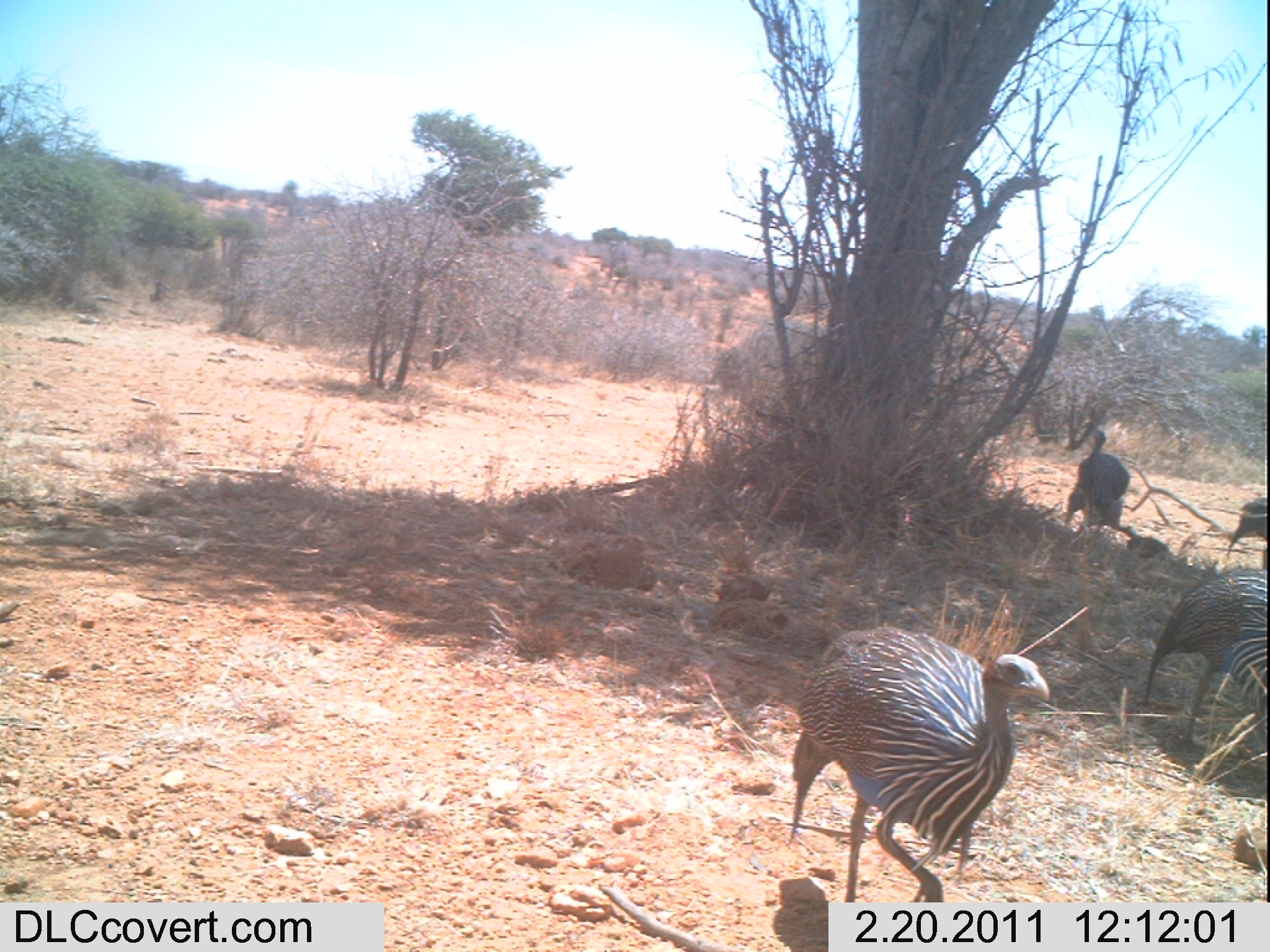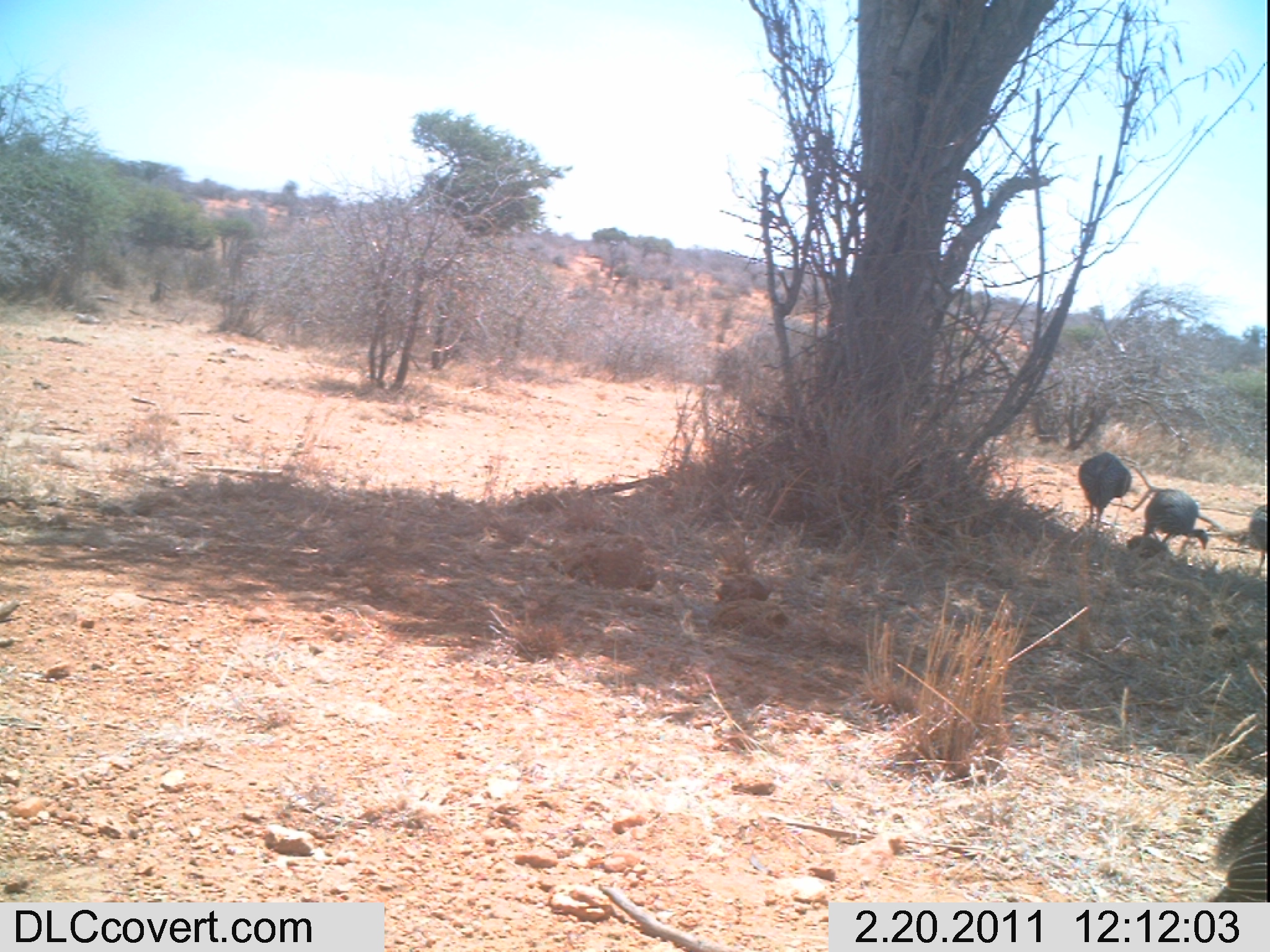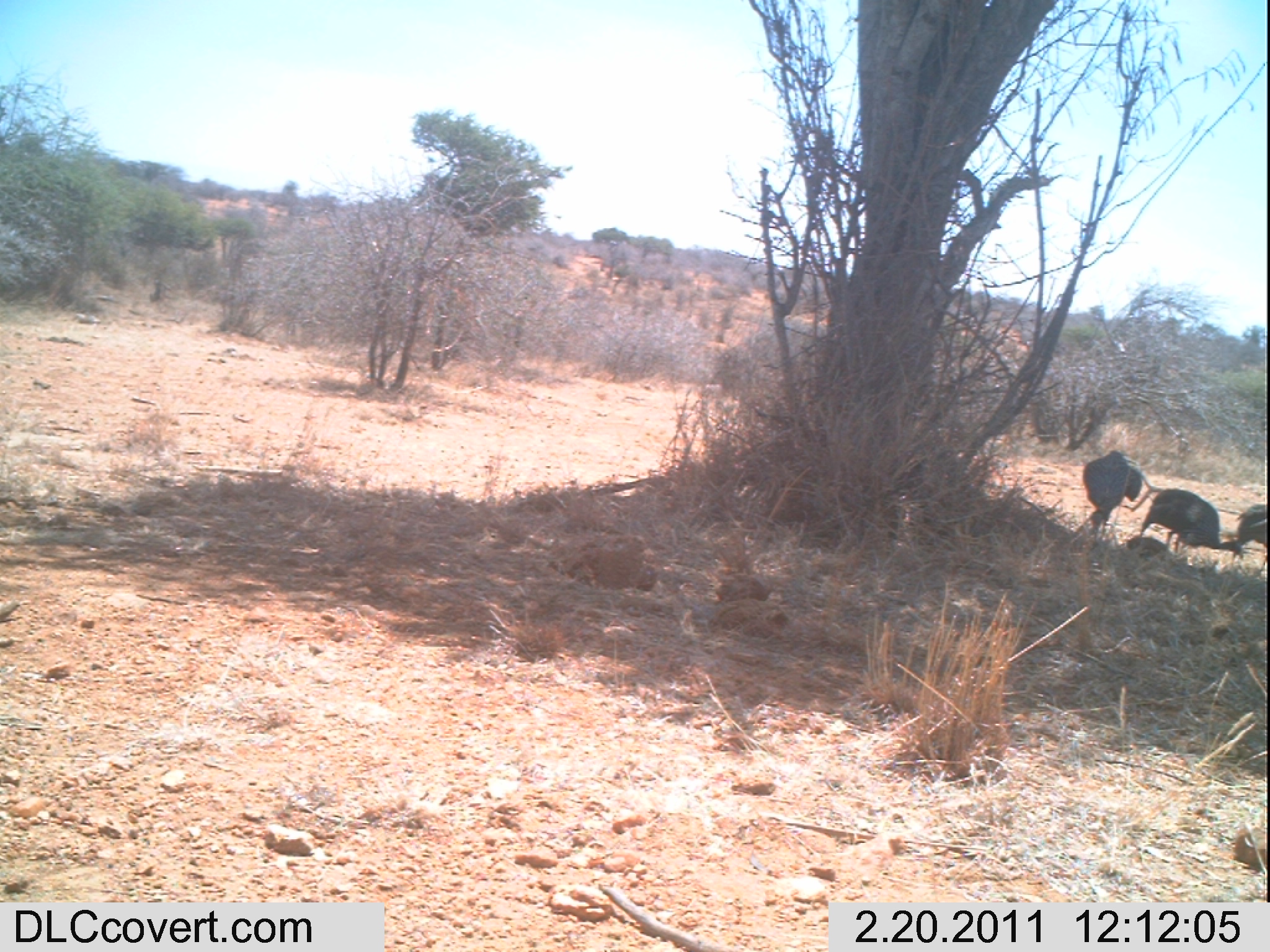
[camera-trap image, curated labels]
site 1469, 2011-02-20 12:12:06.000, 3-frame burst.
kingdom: Animalia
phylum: Chordata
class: Aves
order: Galliformes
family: Numididae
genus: Acryllium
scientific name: Acryllium vulturinum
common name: vulturine guineafowl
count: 5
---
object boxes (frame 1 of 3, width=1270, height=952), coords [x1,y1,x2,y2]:
acryllium vulturinum: [784,621,1050,902]; [1140,563,1267,762]; [1065,425,1130,539]; [1226,492,1267,568]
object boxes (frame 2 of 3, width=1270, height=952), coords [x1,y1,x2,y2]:
acryllium vulturinum: [1210,792,1267,902]; [1076,451,1132,528]; [1143,487,1209,550]; [1236,502,1267,575]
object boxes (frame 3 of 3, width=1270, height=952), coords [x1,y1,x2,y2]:
acryllium vulturinum: [1137,486,1244,559]; [1082,449,1142,541]; [1229,502,1266,562]